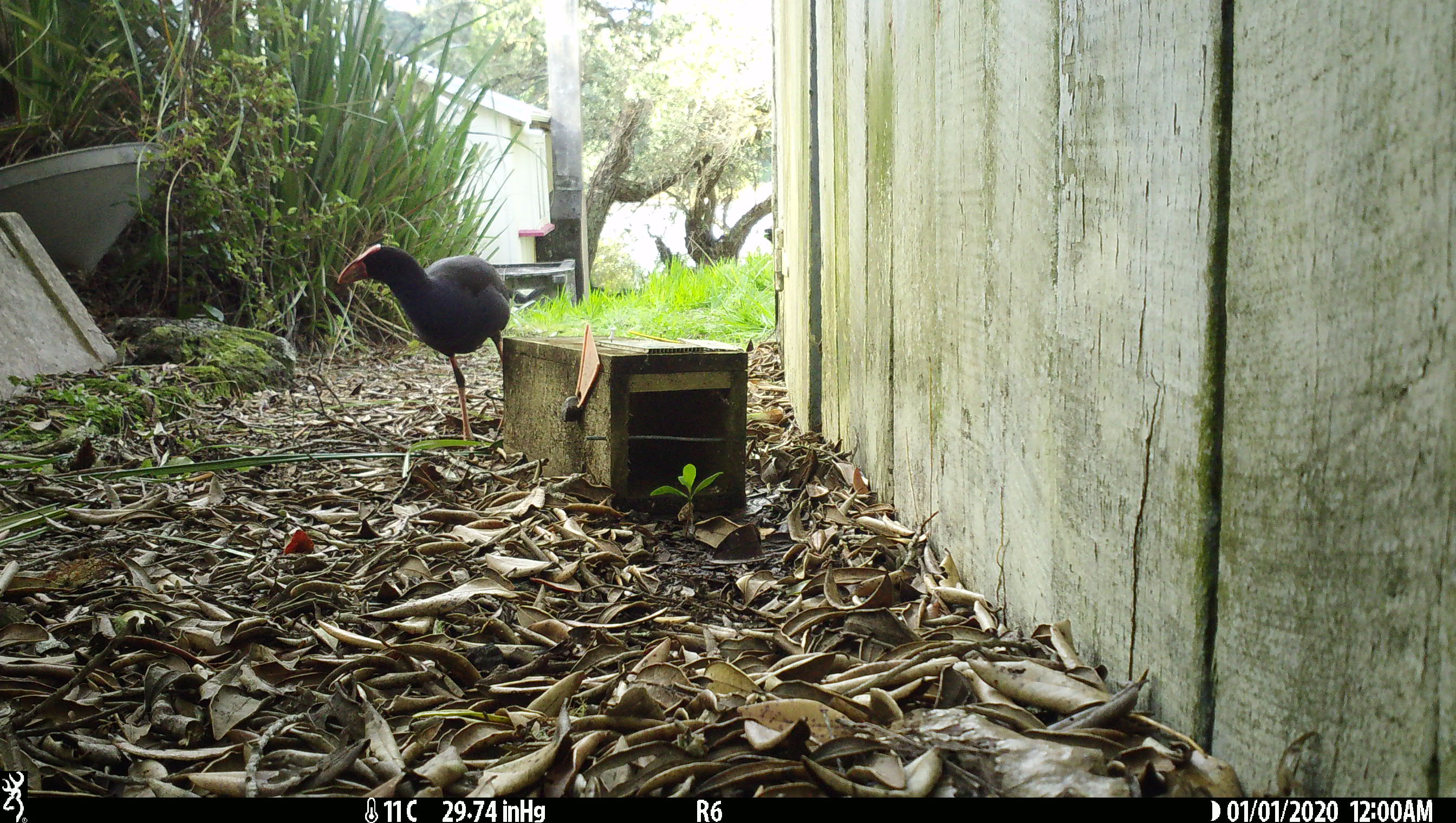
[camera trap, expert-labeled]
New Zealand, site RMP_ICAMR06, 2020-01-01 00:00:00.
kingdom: Animalia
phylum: Chordata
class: Aves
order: Gruiformes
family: Rallidae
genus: Porphyrio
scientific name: Porphyrio melanotus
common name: australasian swamphen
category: pukeko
Pukeko (australasian swamphen) (Porphyrio melanotus).